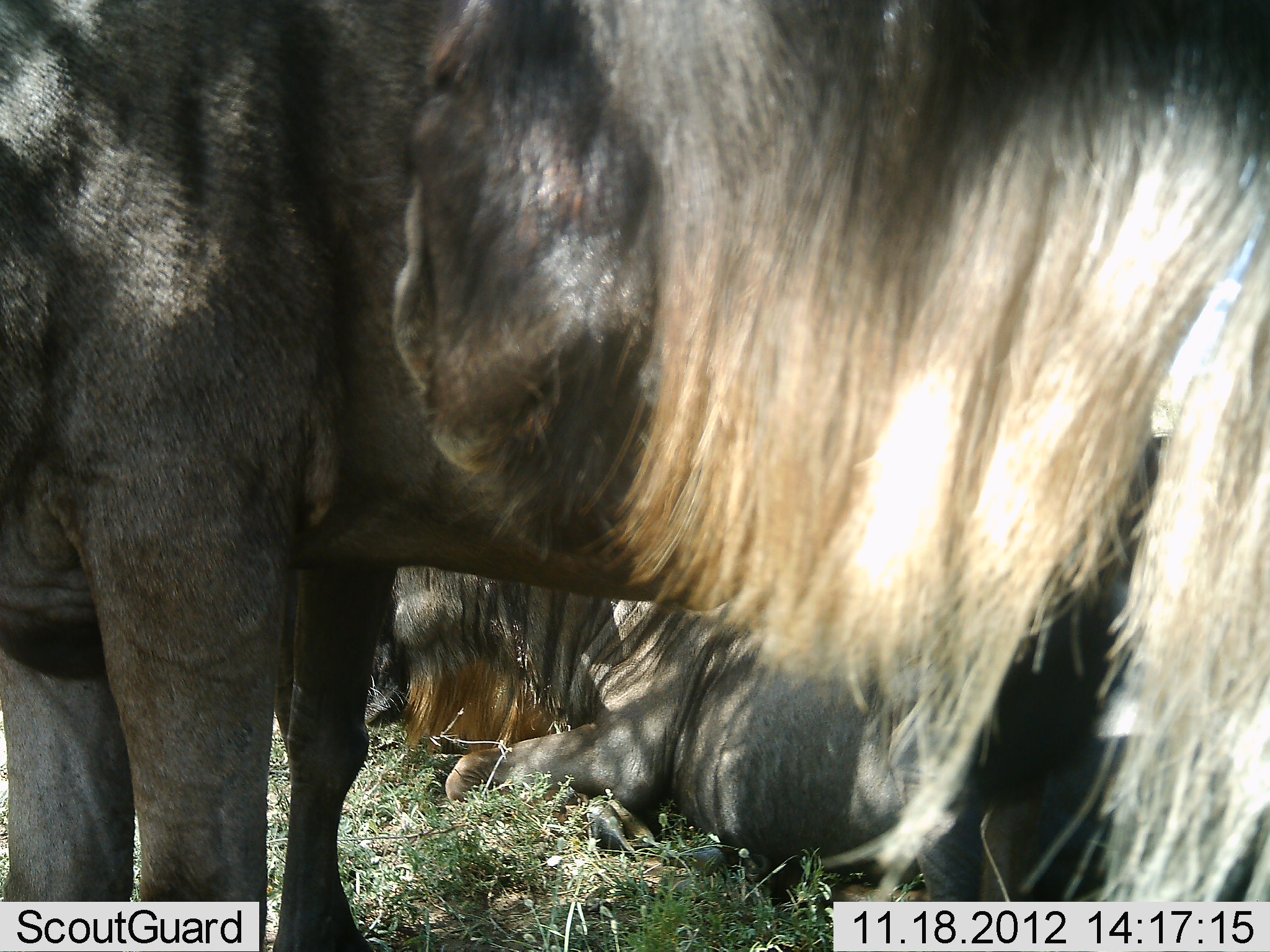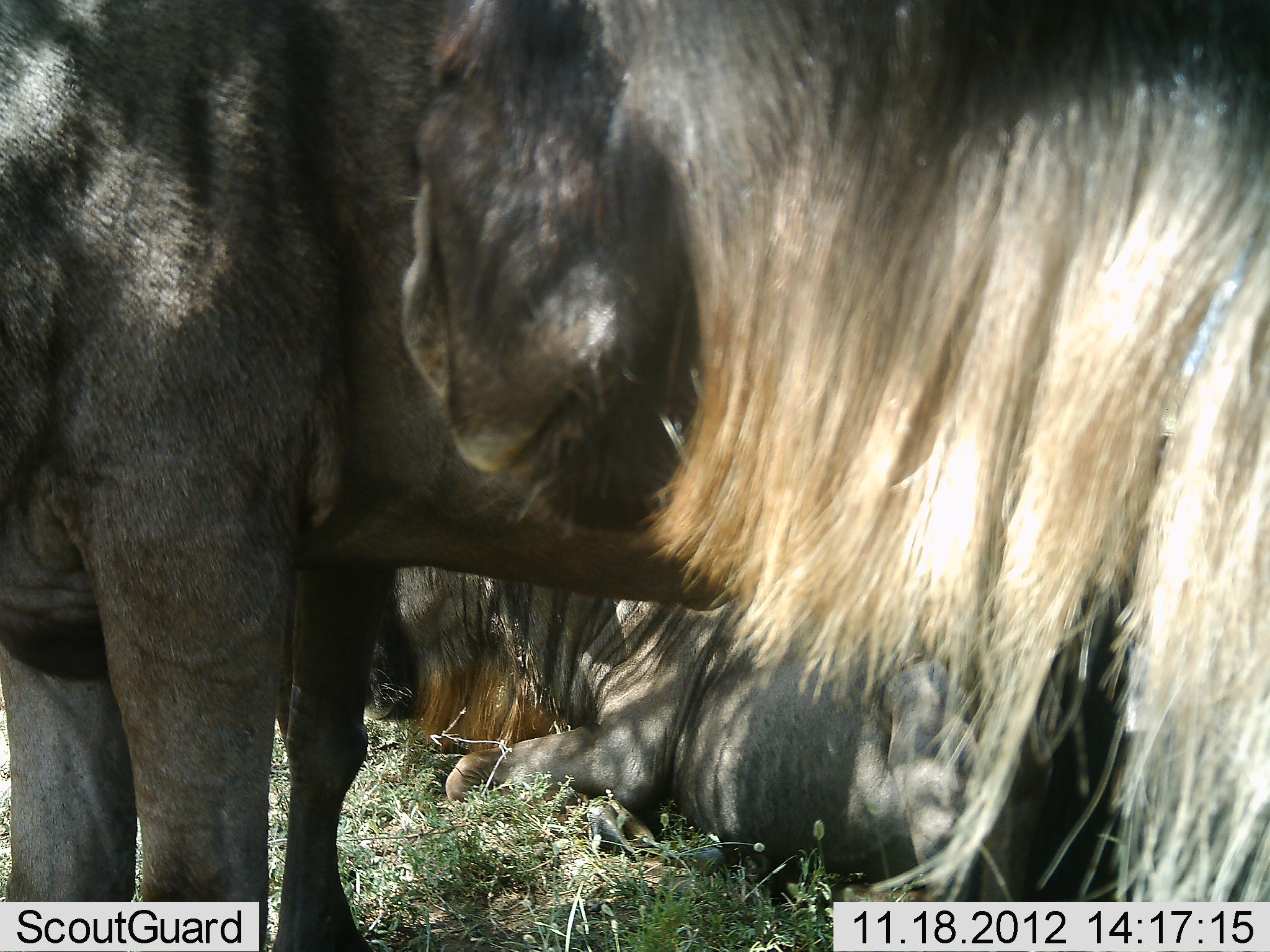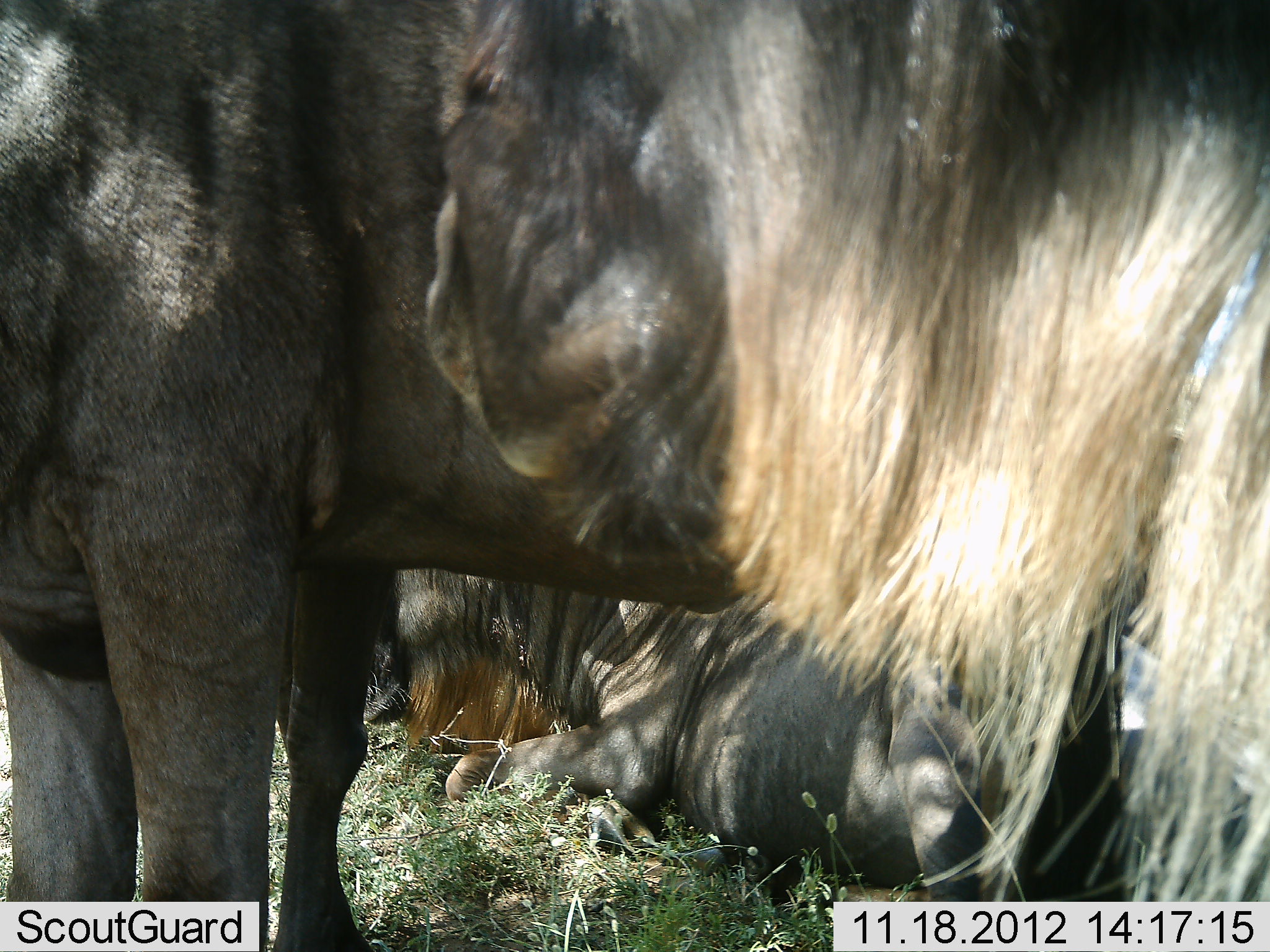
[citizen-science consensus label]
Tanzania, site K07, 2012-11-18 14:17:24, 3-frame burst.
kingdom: Animalia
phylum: Chordata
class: Mammalia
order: Artiodactyla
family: Bovidae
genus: Connochaetes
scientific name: Connochaetes taurinus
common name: blue wildebeest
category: wildebeest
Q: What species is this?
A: Wildebeest (blue wildebeest) (Connochaetes taurinus).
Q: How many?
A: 4.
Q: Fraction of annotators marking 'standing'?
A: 90%.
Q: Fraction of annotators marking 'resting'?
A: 100%.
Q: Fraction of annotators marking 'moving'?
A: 10%.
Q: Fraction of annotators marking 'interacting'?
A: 0%.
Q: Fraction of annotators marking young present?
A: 0%.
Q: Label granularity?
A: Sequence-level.